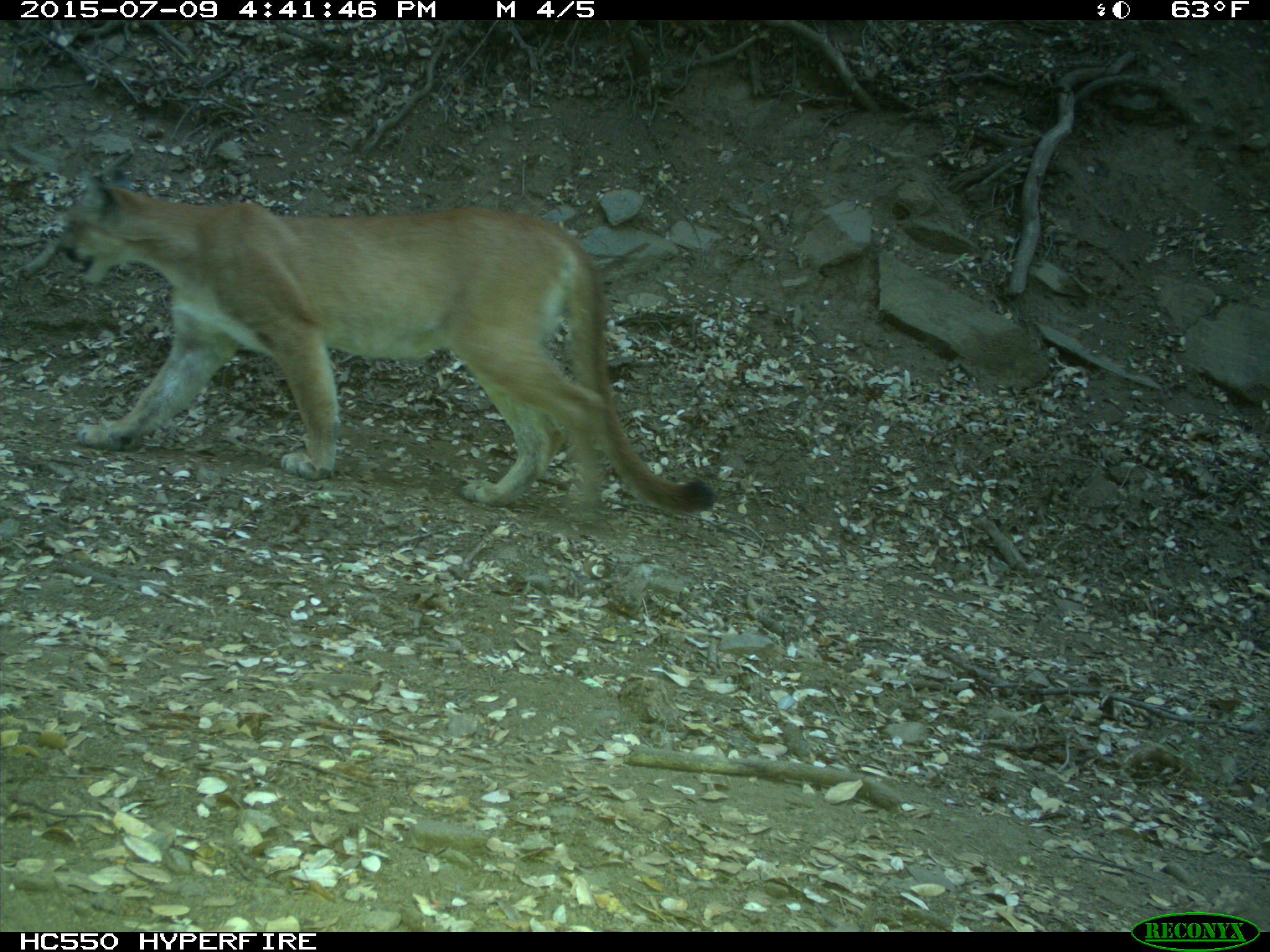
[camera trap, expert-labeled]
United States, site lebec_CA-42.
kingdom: Animalia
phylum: Chordata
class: Mammalia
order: Carnivora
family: Felidae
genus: Puma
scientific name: Puma concolor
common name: mountain lion